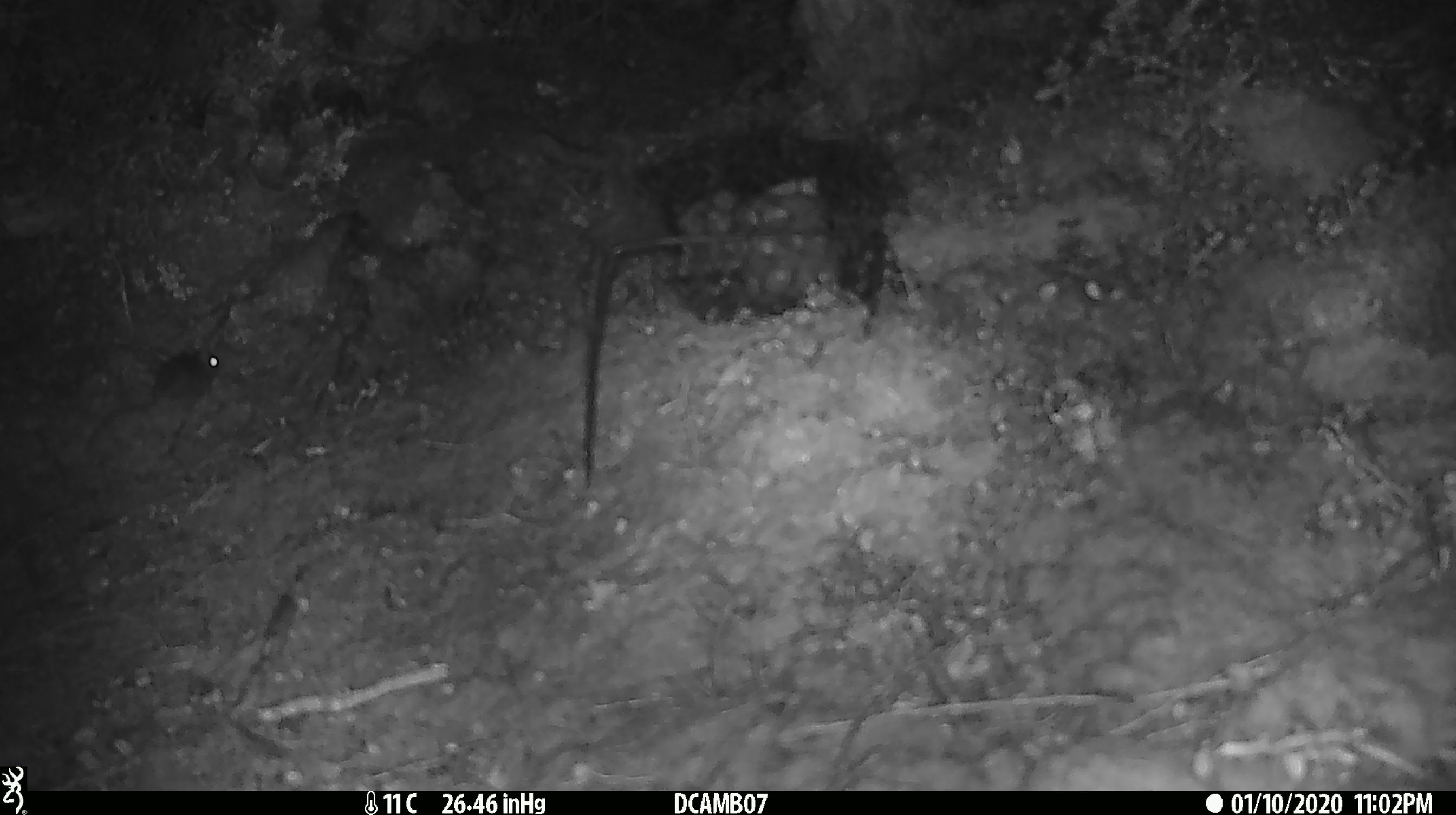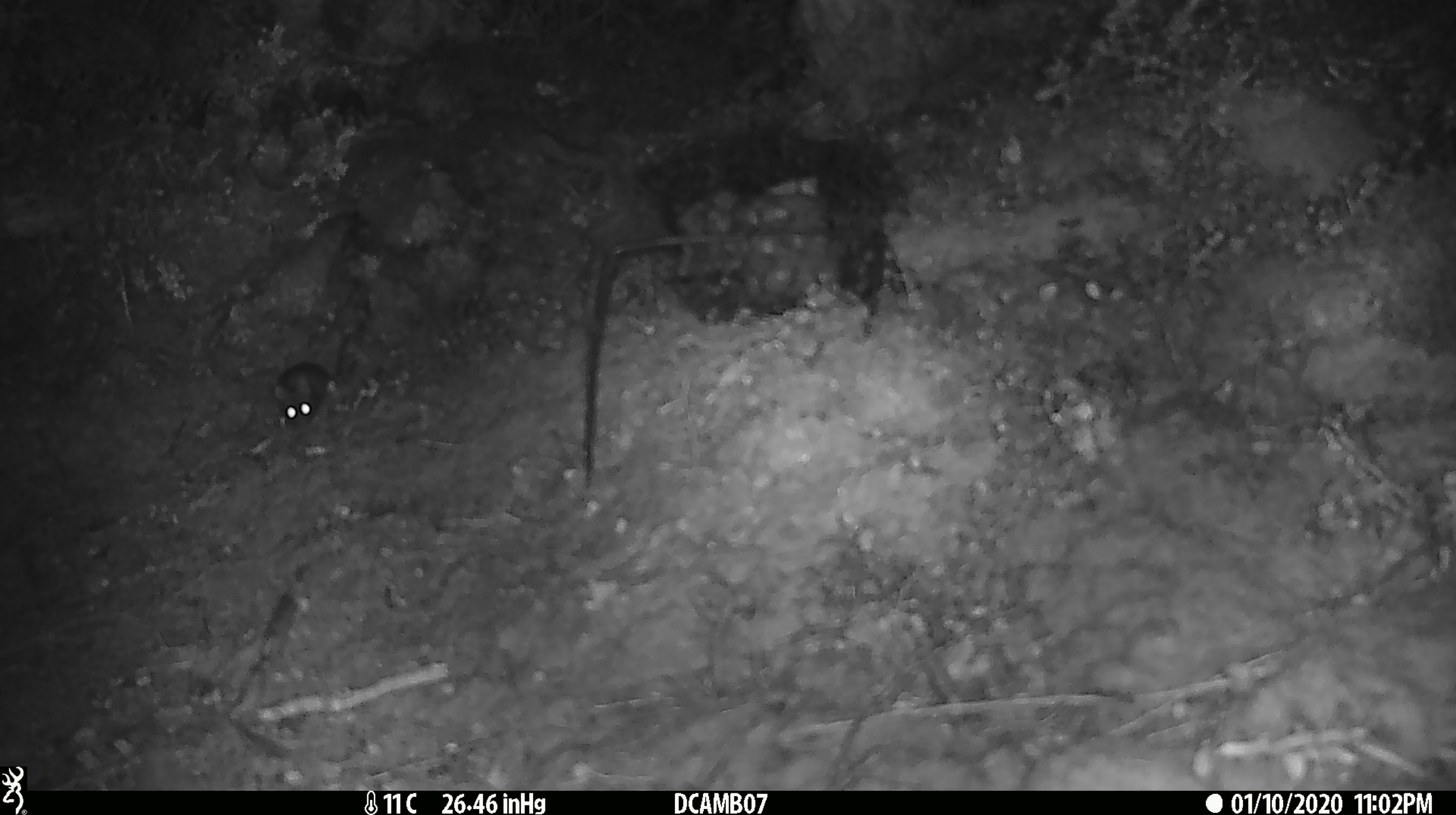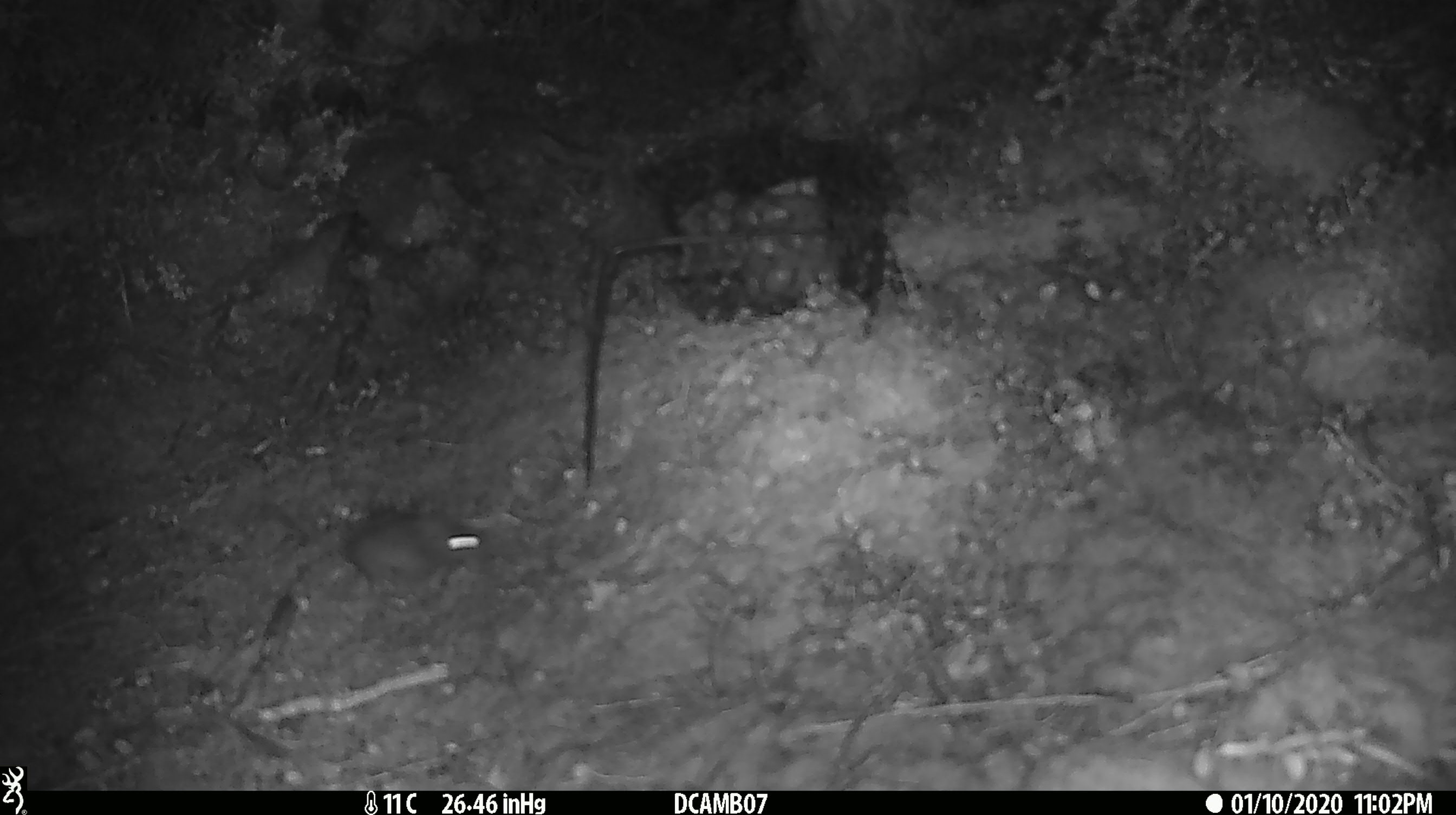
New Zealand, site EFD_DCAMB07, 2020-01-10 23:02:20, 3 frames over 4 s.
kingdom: Animalia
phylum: Chordata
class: Mammalia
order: Rodentia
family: Muridae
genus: Mus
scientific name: Mus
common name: mouse